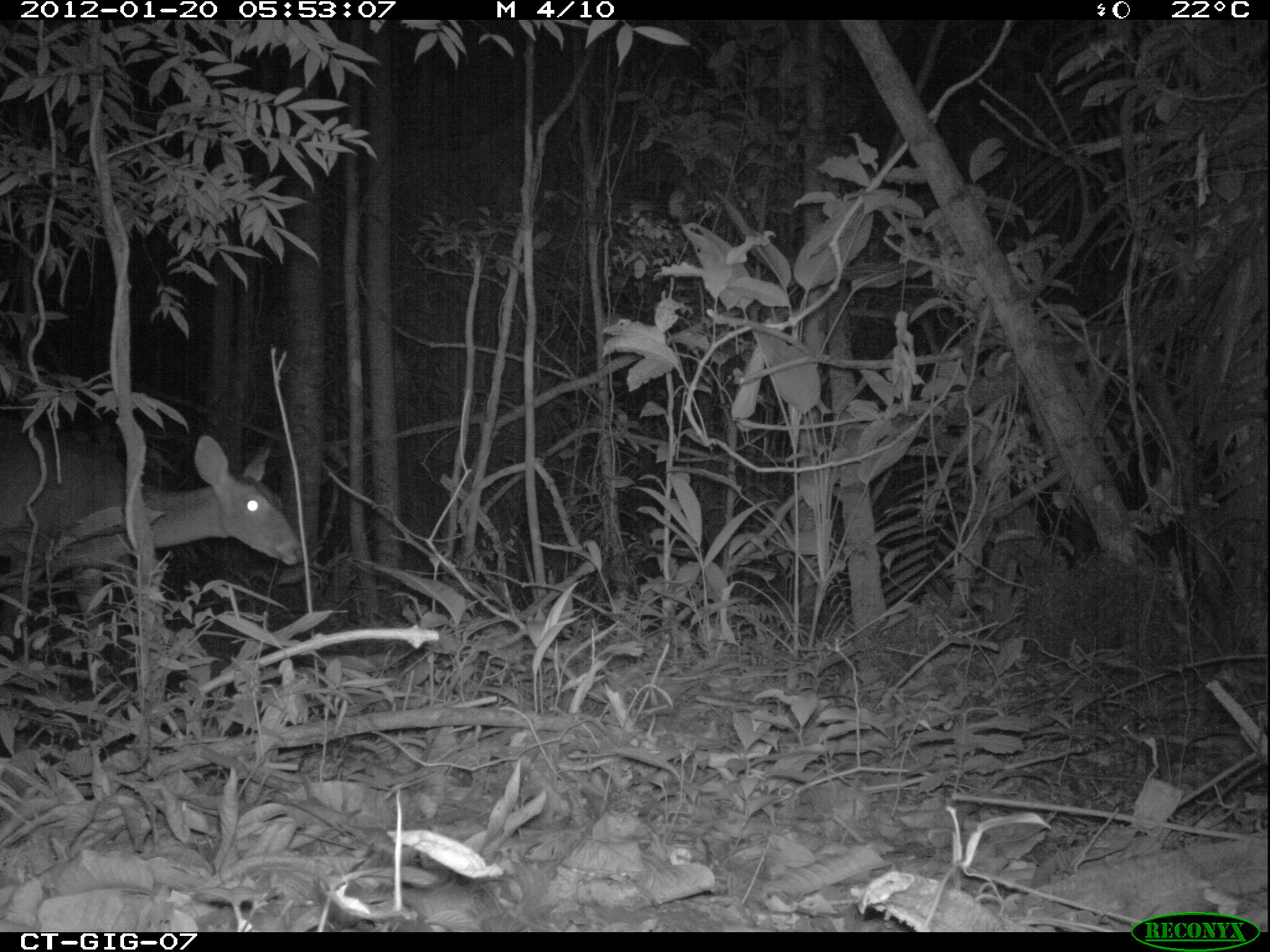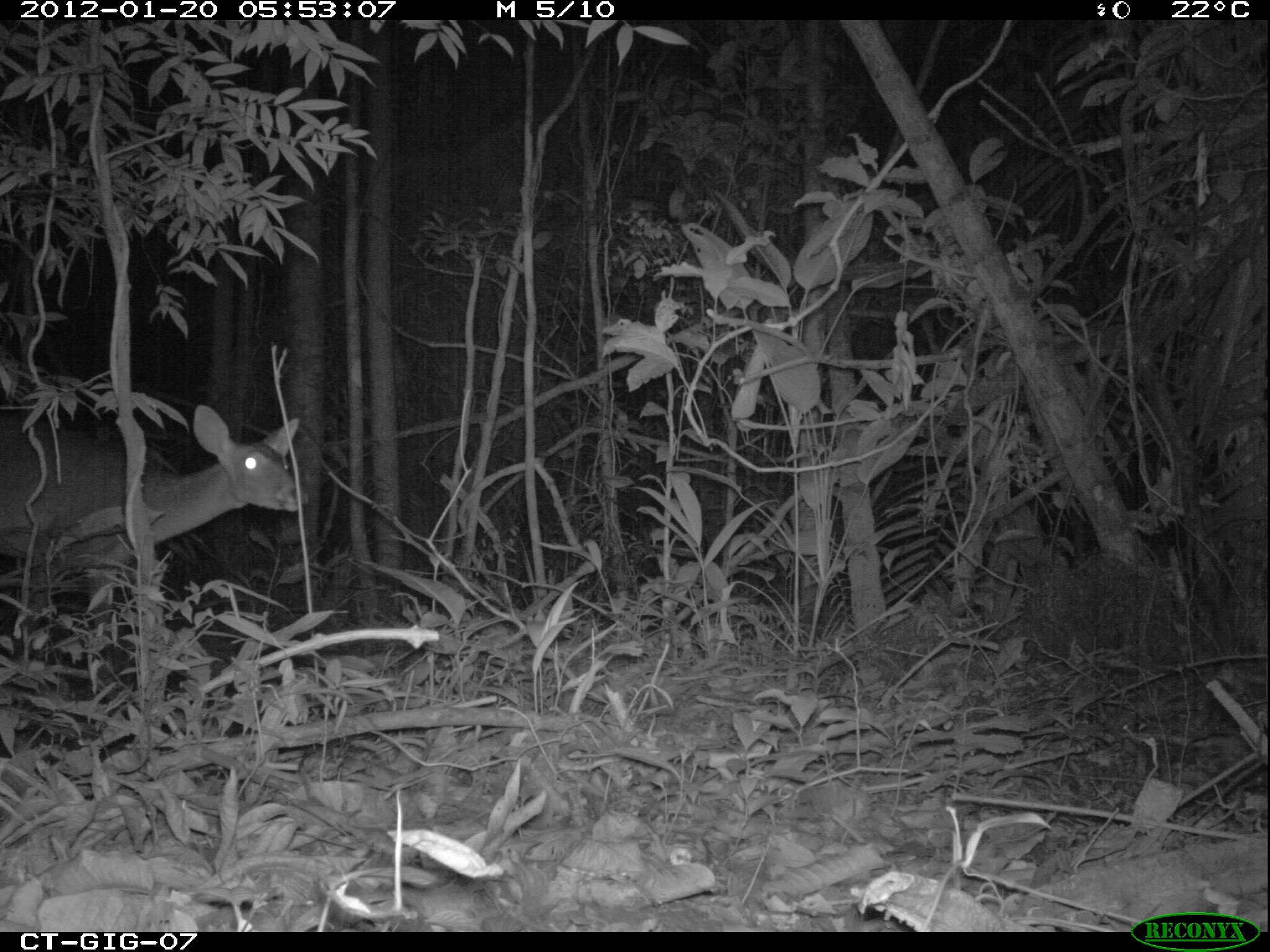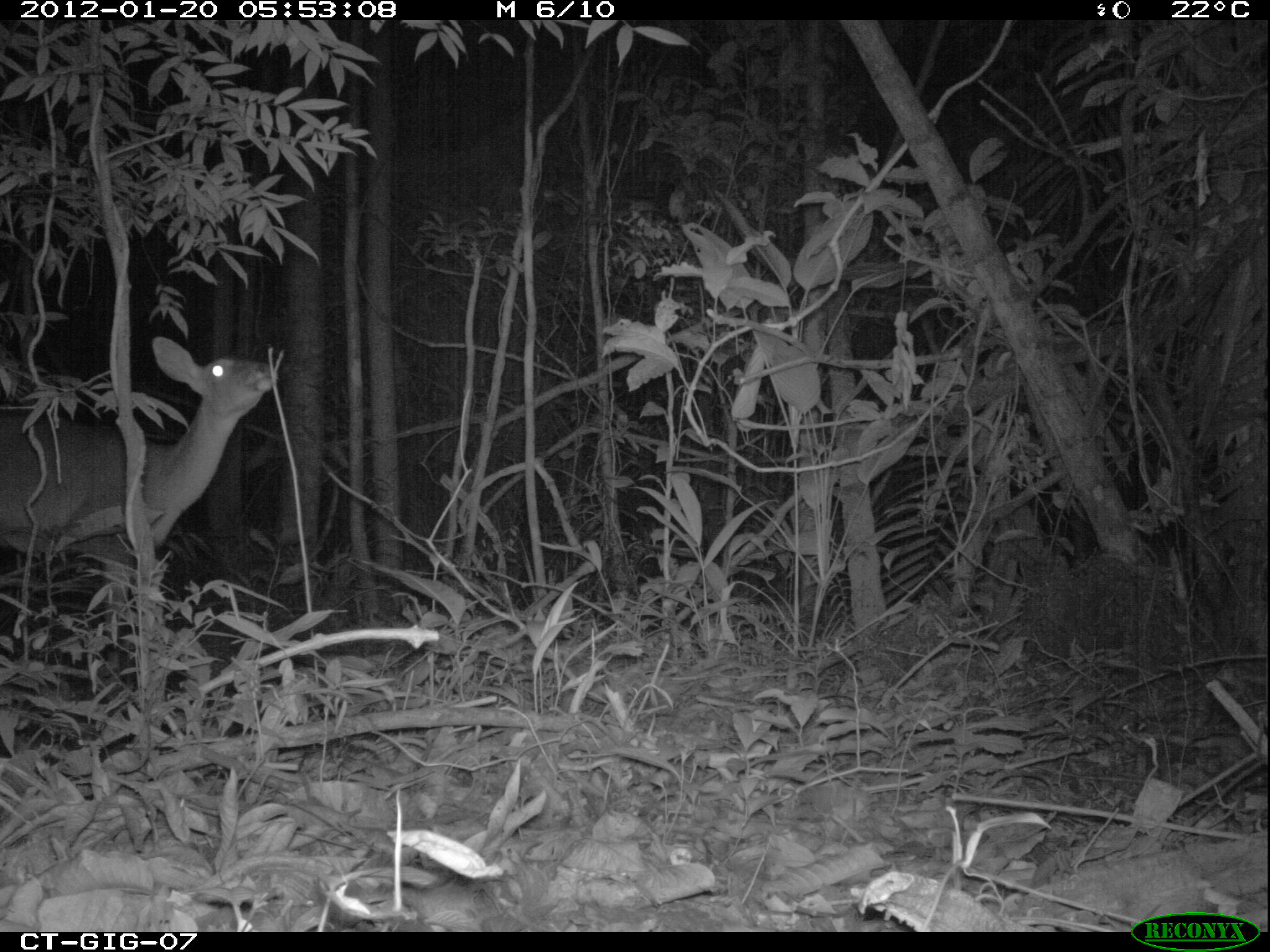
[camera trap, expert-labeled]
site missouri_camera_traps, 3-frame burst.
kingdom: Animalia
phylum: Chordata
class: Mammalia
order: Artiodactyla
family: Cervidae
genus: Odocoileus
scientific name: Odocoileus virginianus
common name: white-tailed deer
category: white tailed deer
White tailed deer (white-tailed deer) (Odocoileus virginianus). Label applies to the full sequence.